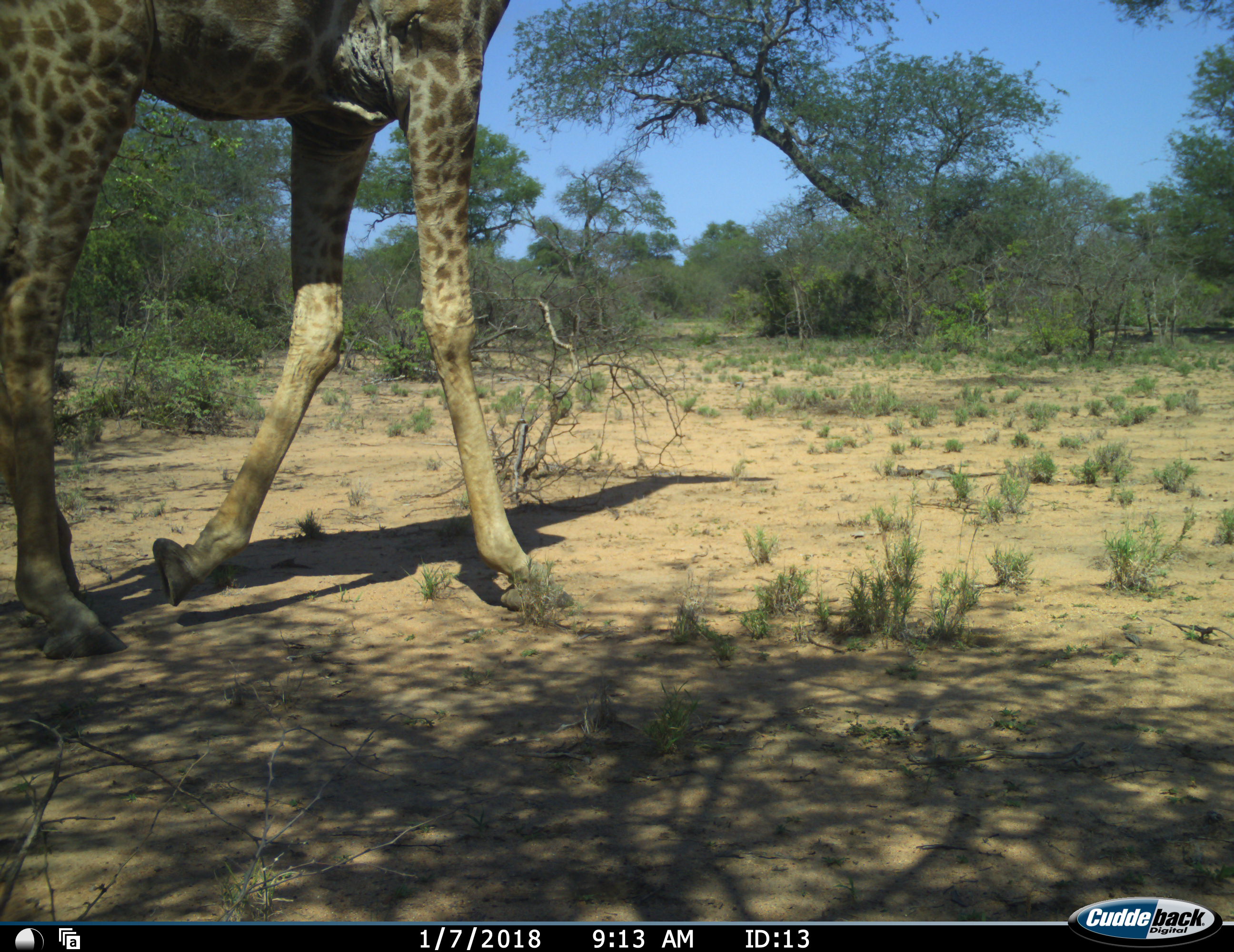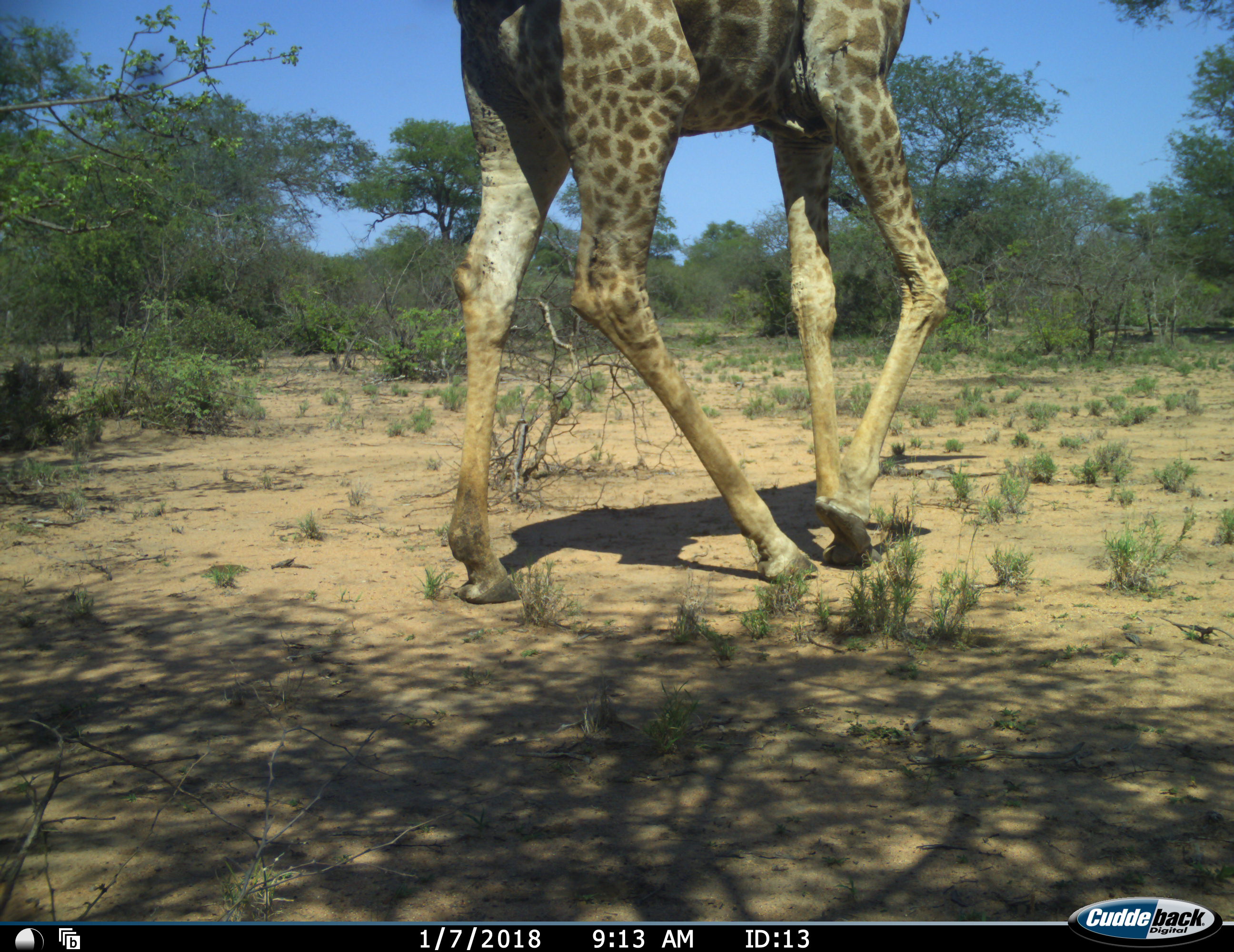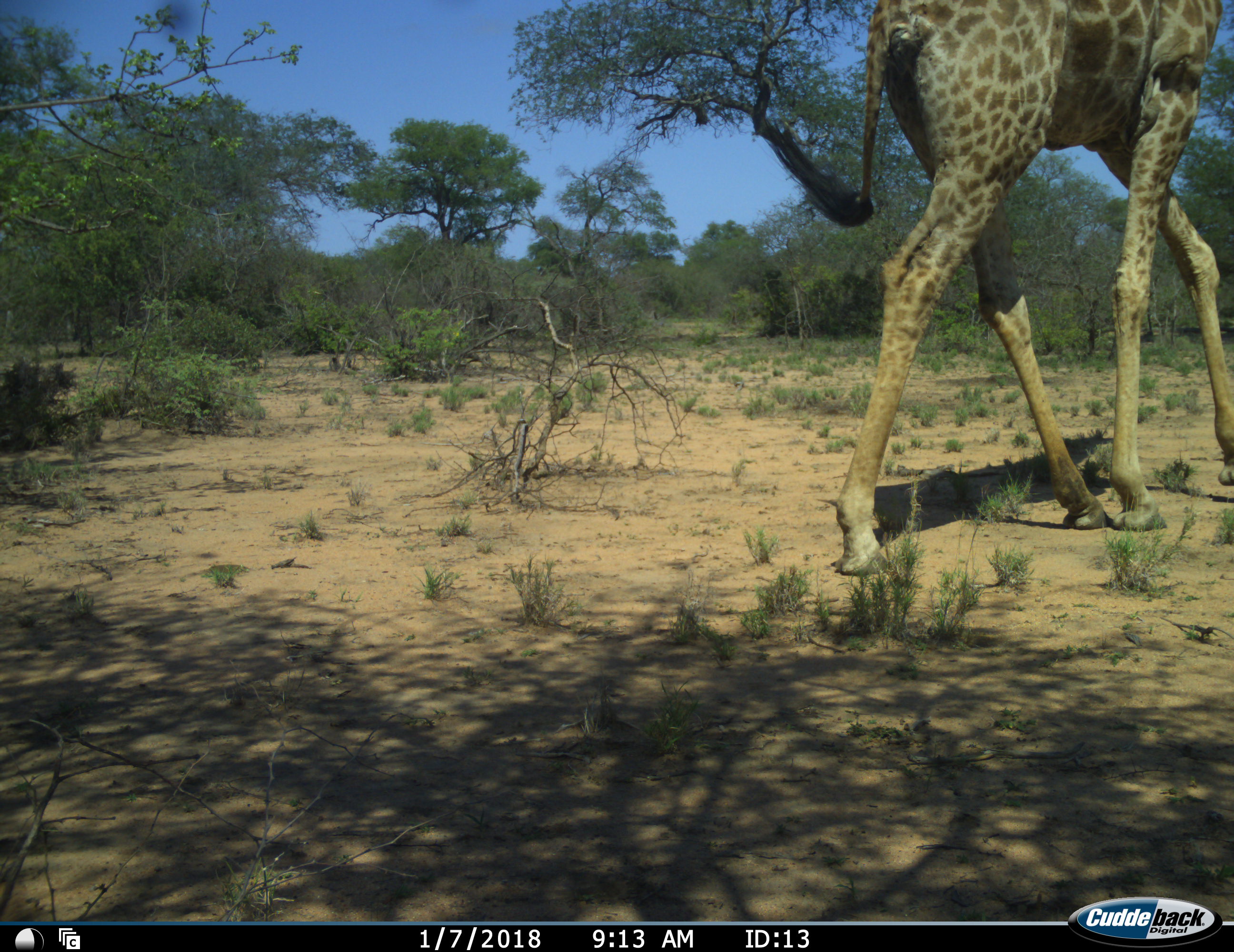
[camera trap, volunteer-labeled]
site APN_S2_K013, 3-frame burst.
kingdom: Animalia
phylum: Chordata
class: Mammalia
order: Artiodactyla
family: Giraffidae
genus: Giraffa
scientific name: Giraffa camelopardalis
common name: giraffe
Giraffe (Giraffa camelopardalis), count 1. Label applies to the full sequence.